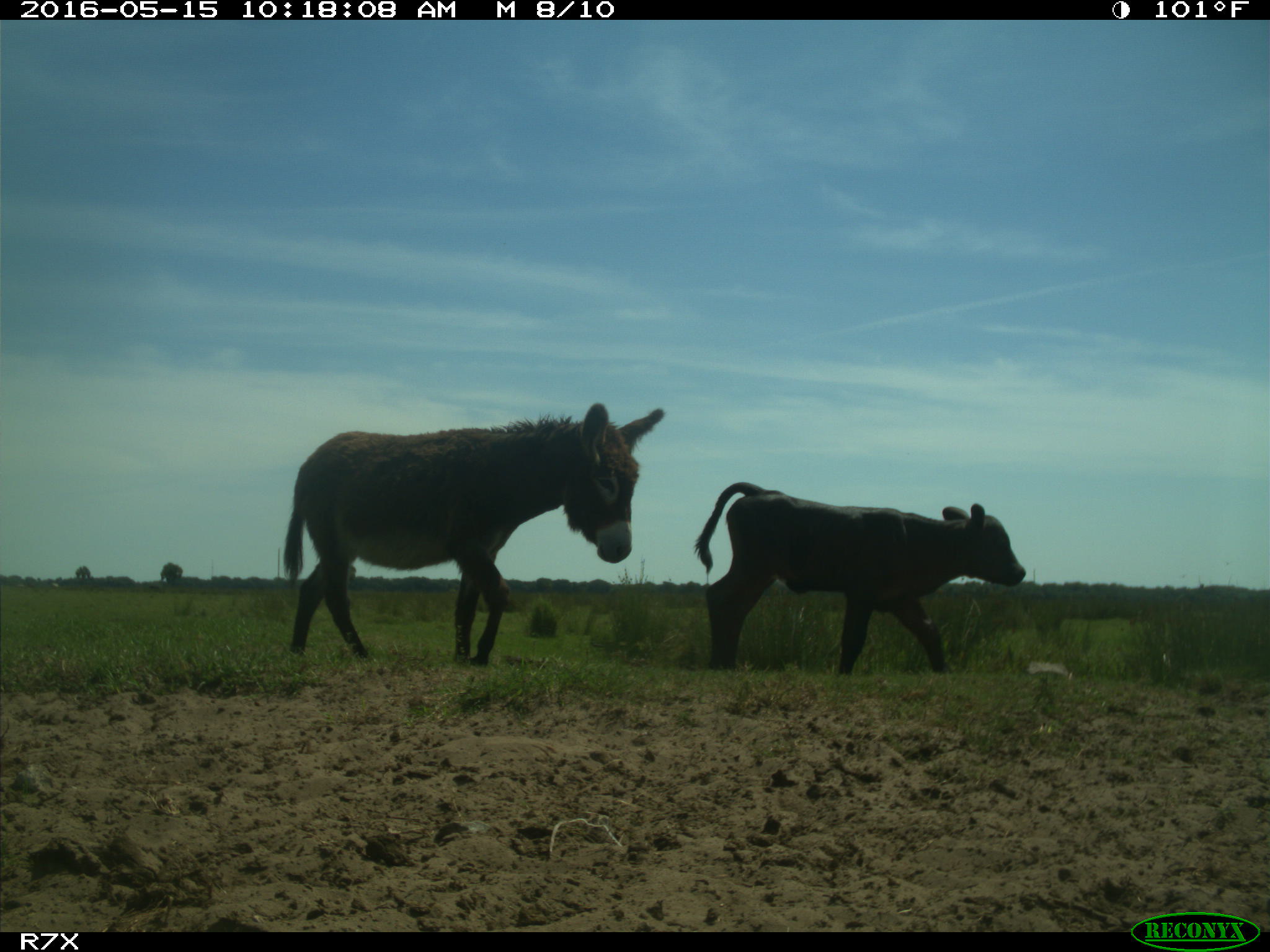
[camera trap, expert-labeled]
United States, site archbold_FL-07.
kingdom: Animalia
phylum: Chordata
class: Mammalia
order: Artiodactyla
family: Bovidae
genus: Bos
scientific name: Bos taurus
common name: domestic cow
Bos taurus (domestic cow).